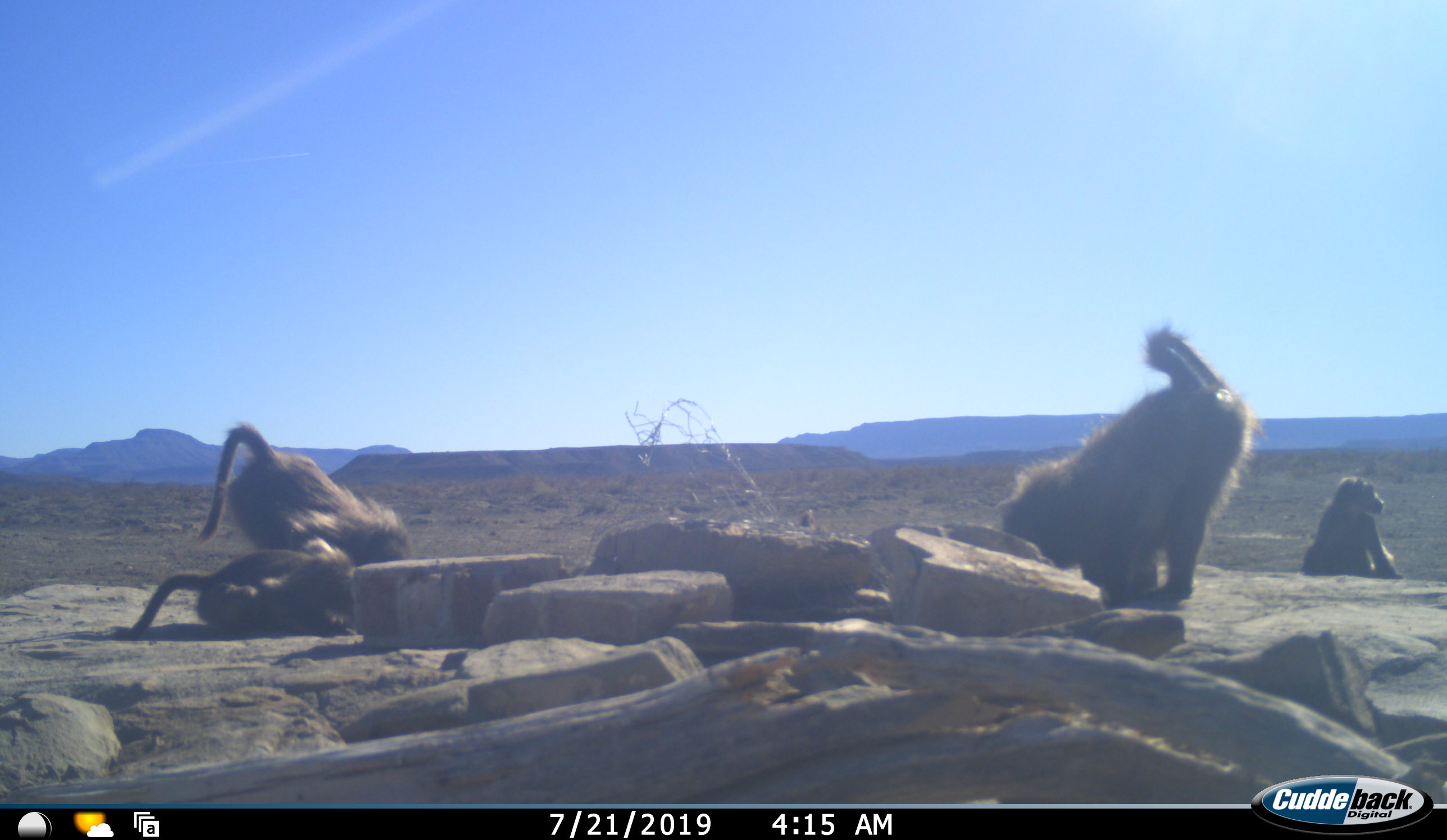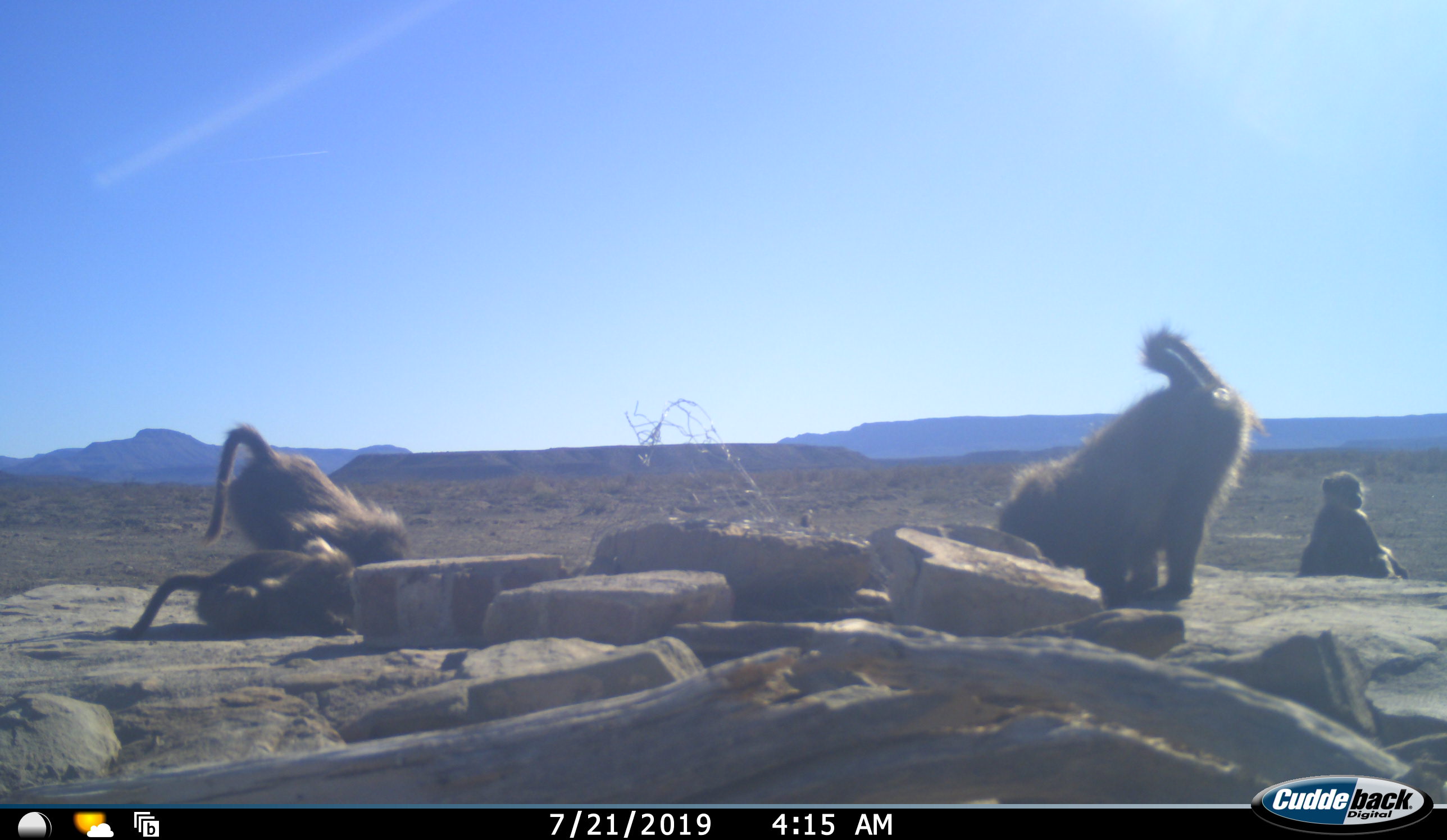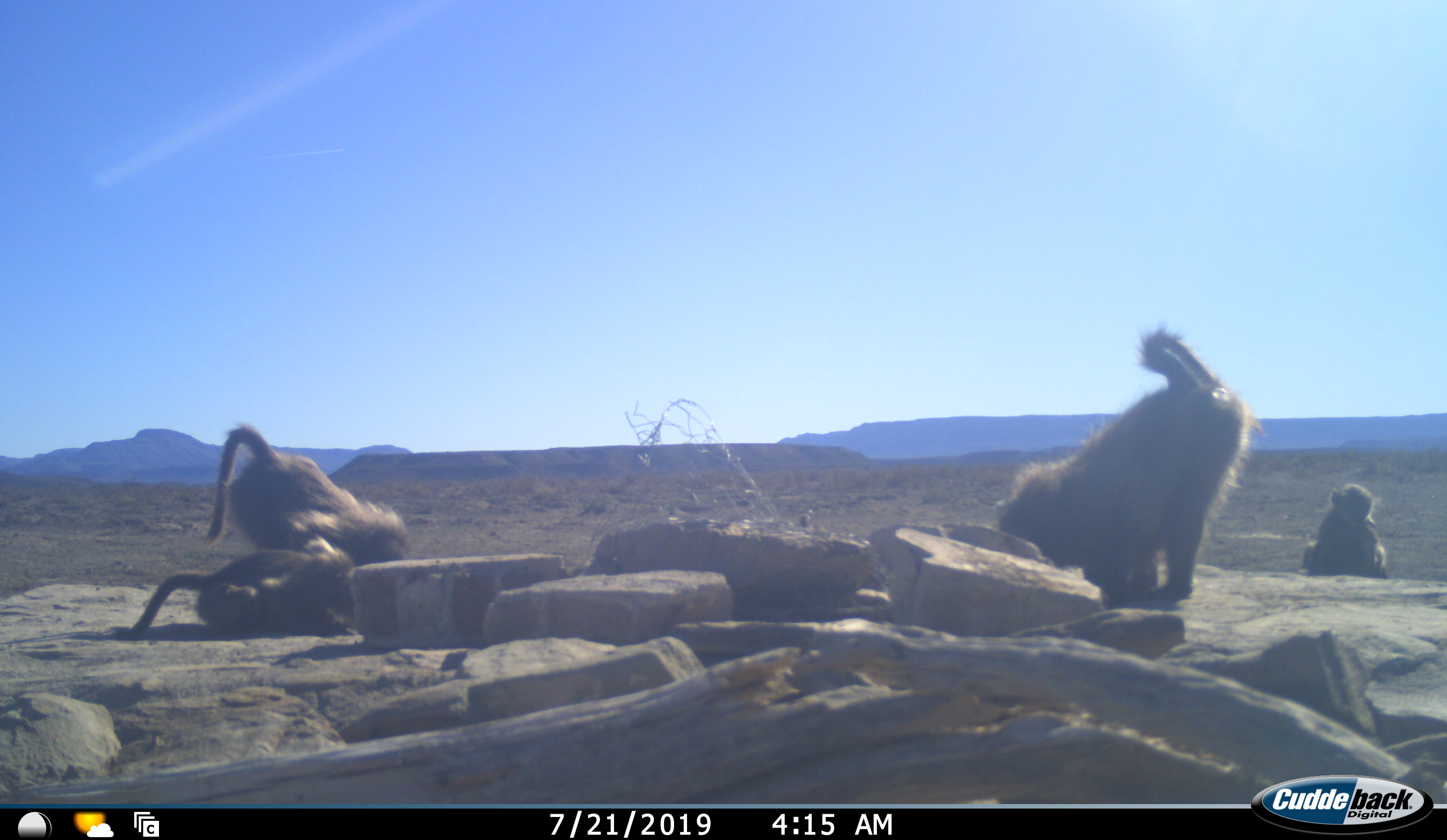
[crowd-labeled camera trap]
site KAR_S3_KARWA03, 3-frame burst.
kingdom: Animalia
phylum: Chordata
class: Mammalia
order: Primates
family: Cercopithecidae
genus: Papio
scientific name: Papio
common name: baboon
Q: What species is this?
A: Baboon (Papio).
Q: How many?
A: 4.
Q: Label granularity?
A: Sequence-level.